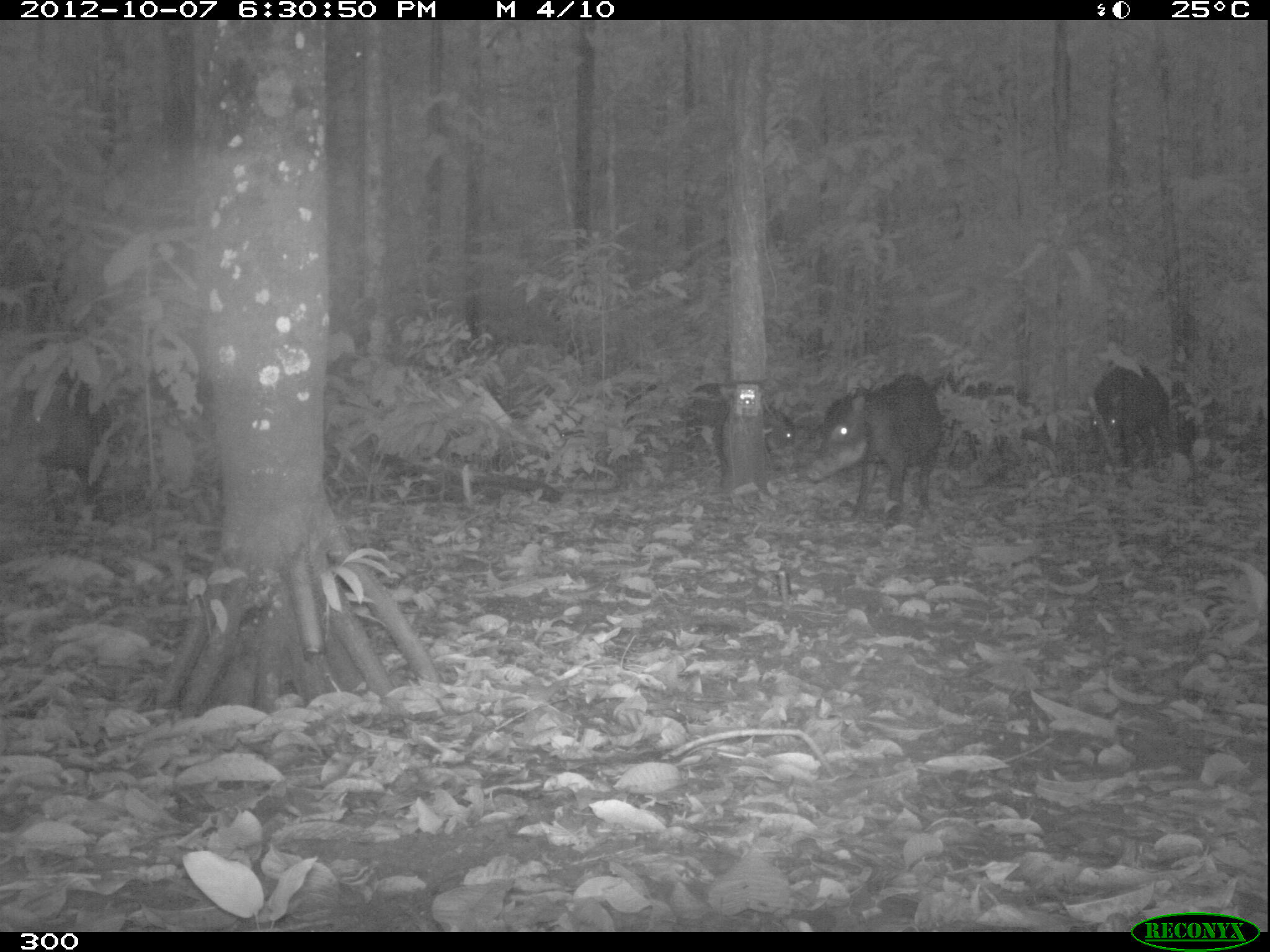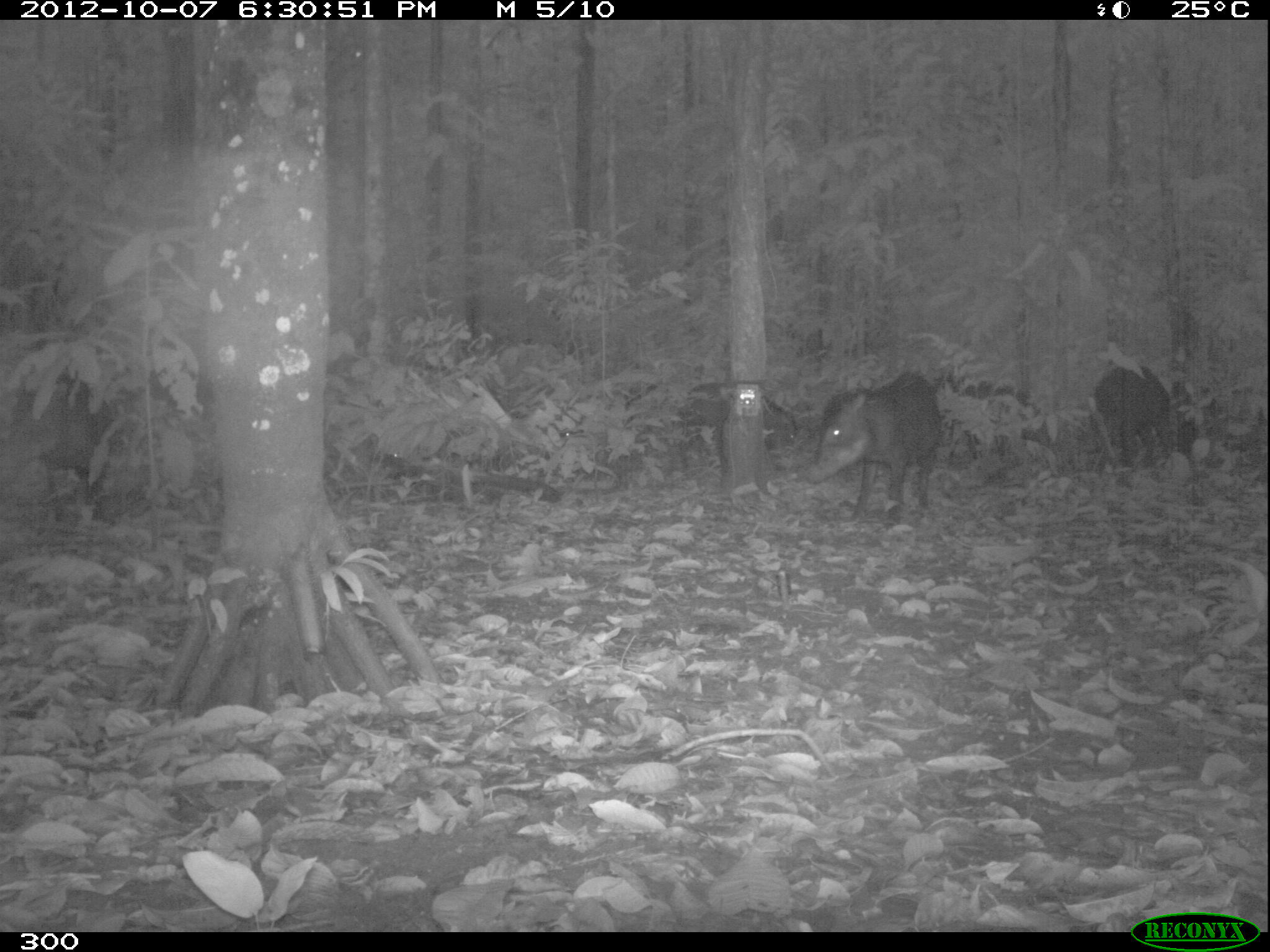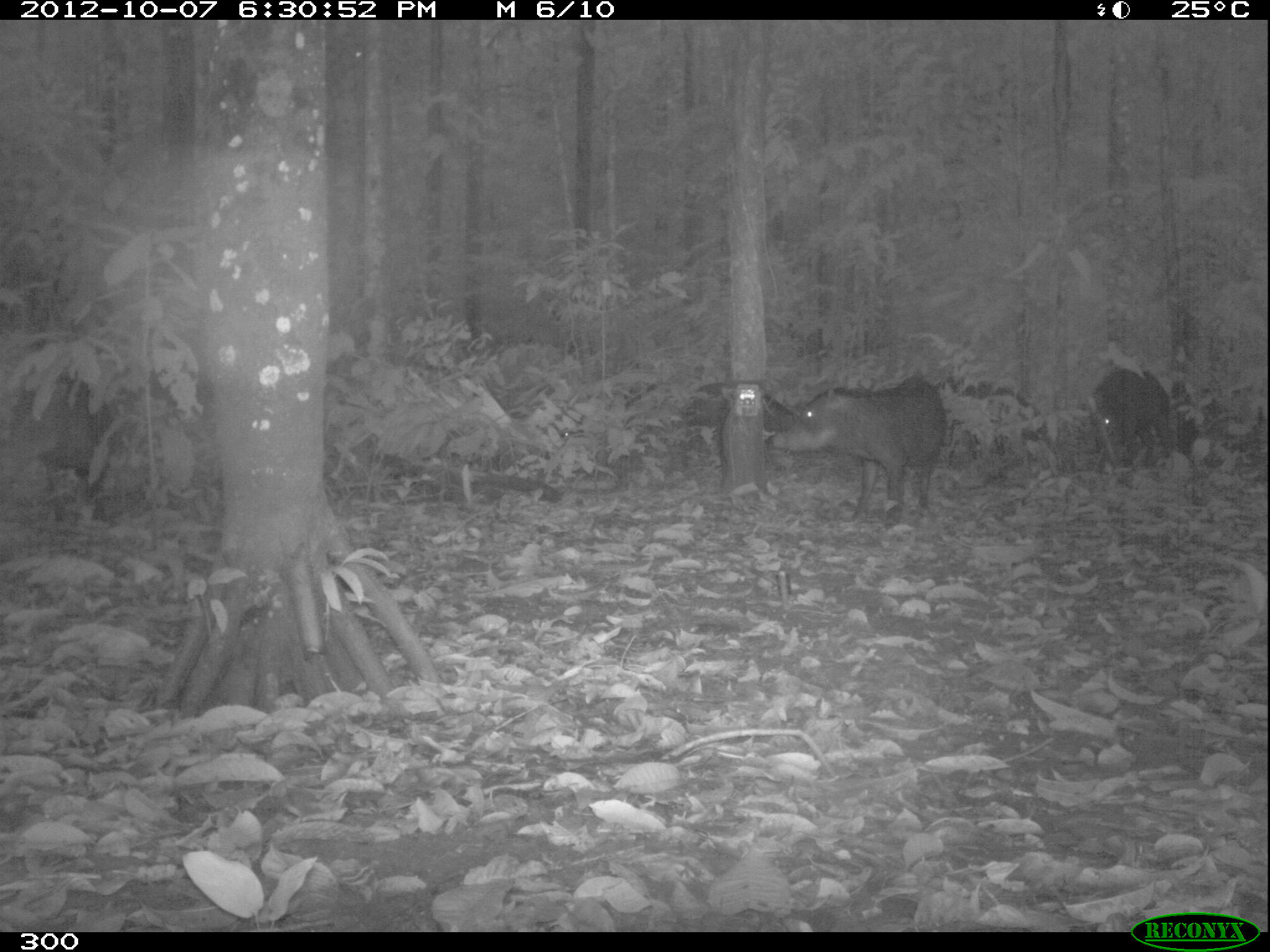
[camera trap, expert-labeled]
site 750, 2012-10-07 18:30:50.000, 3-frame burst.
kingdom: Animalia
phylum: Chordata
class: Mammalia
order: Artiodactyla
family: Tayassuidae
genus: Tayassu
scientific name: Tayassu pecari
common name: white-lipped peccary